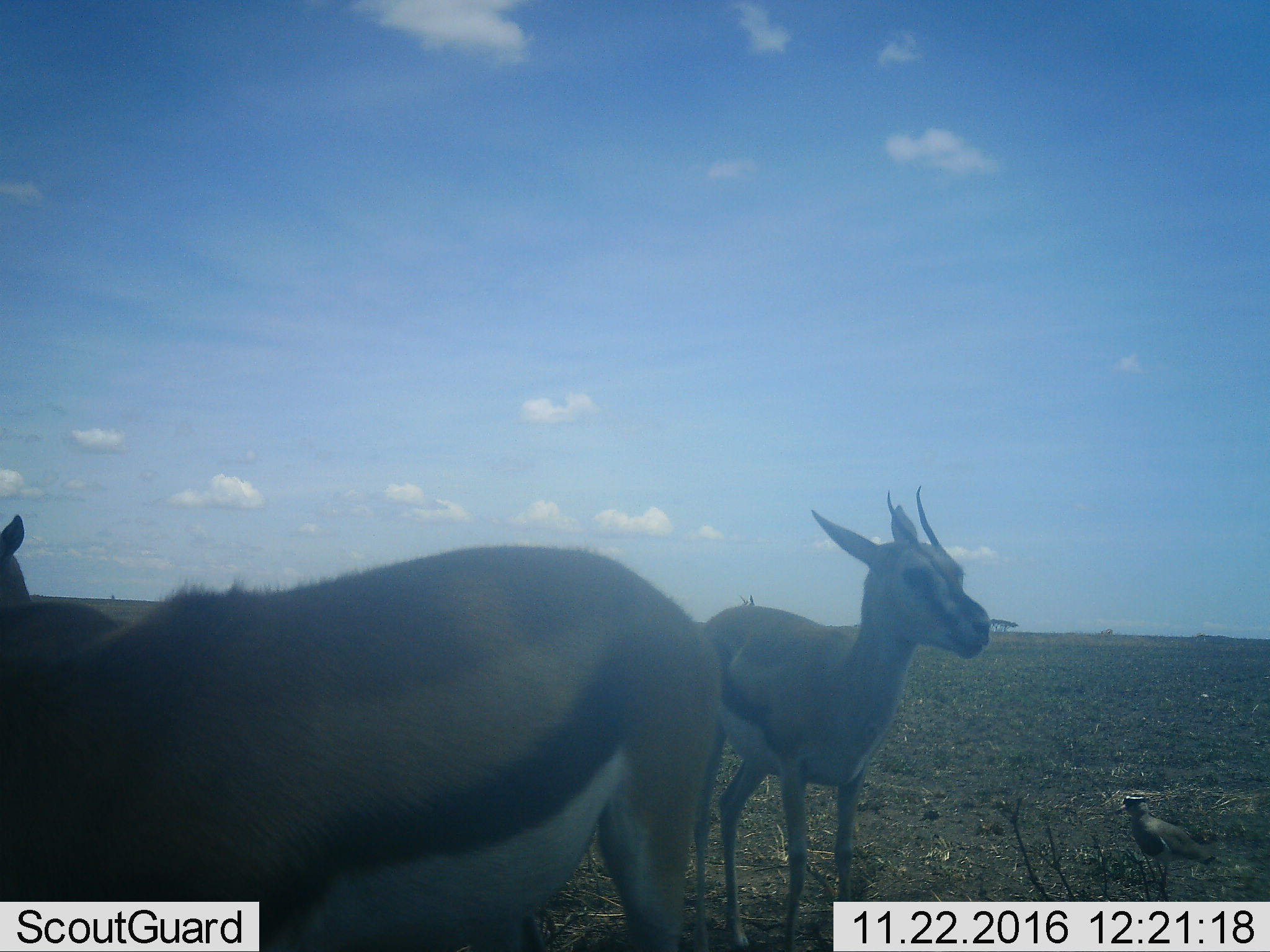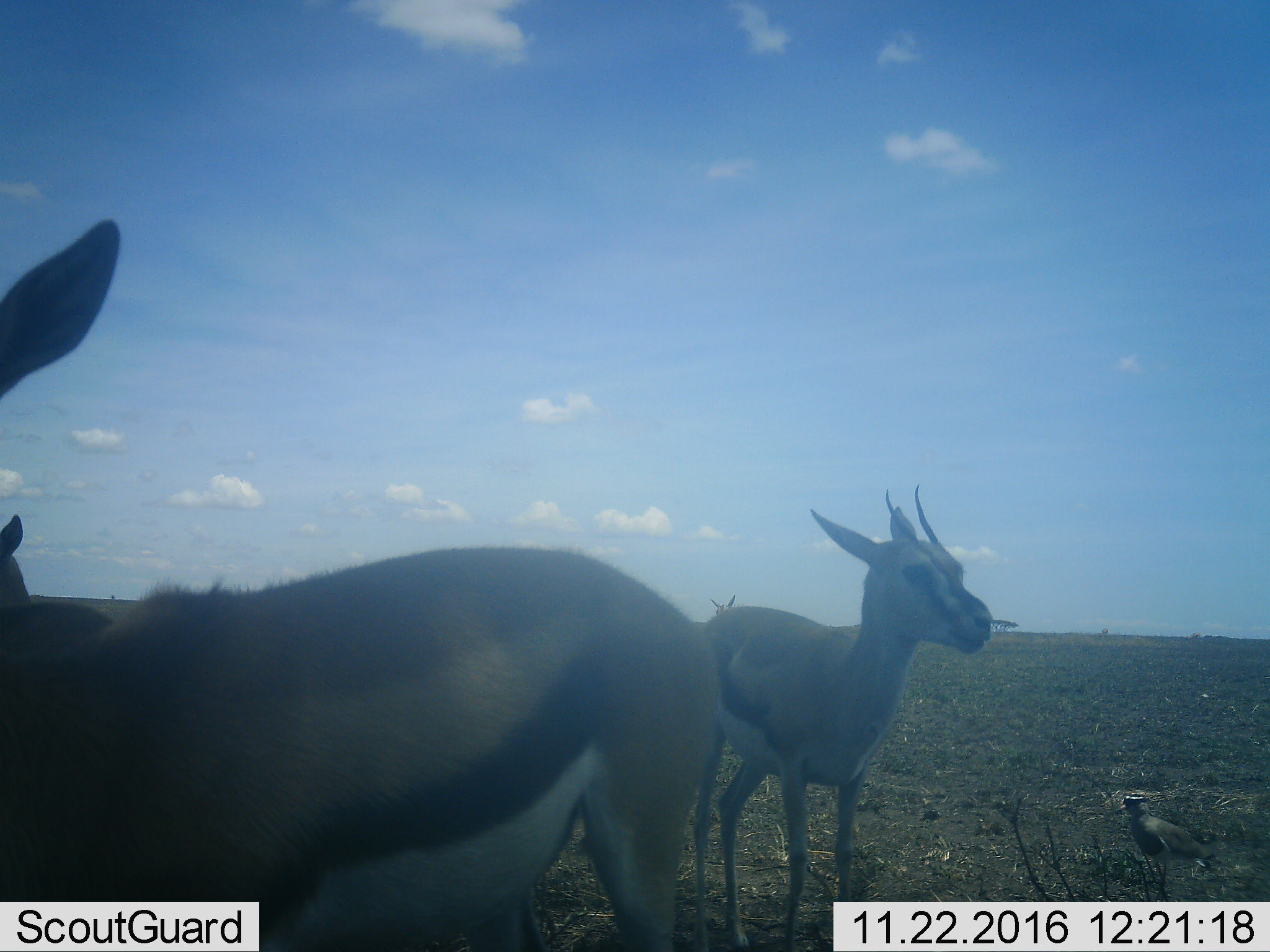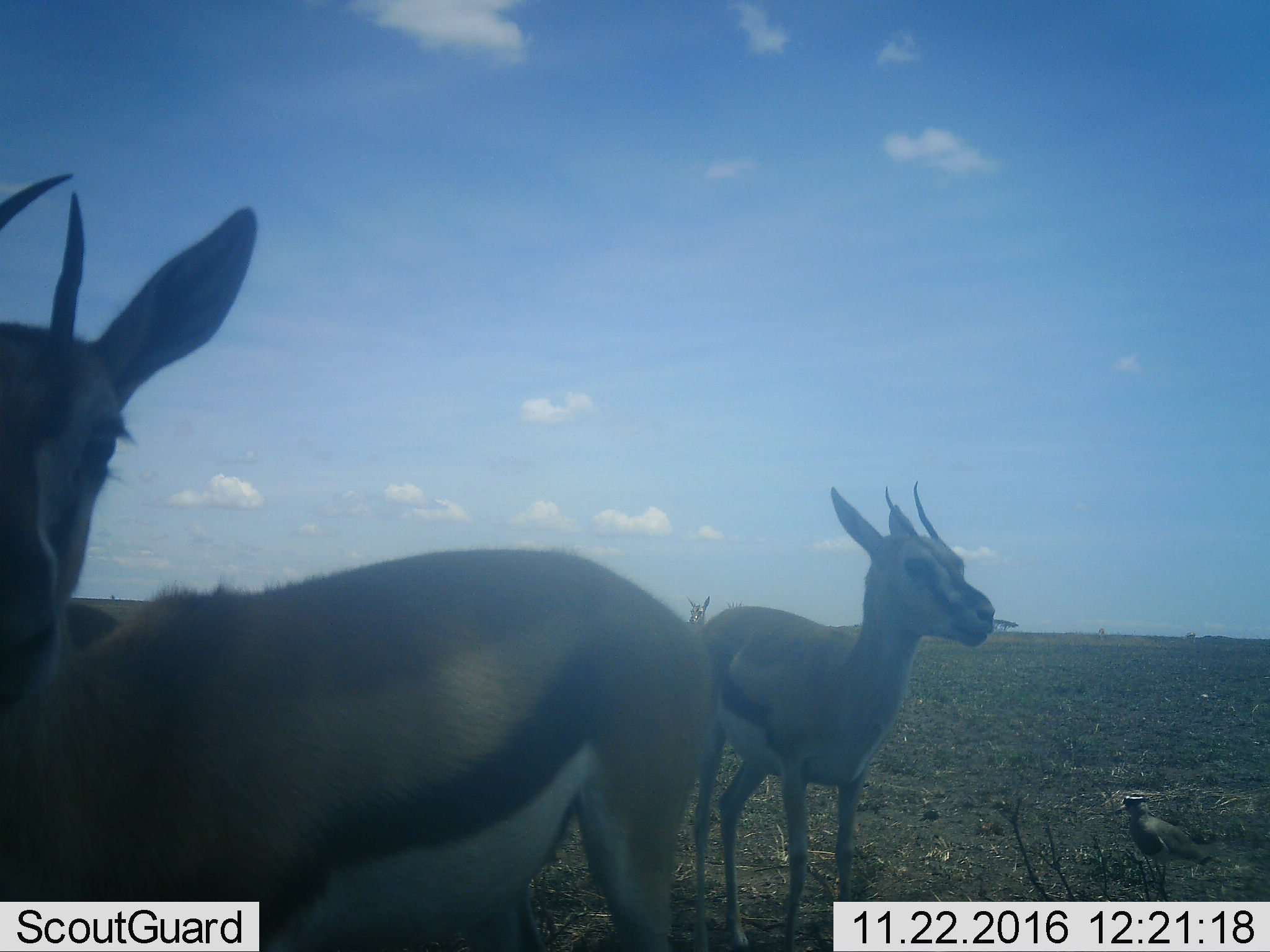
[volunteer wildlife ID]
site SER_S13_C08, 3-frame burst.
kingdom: Animalia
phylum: Chordata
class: Aves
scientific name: Aves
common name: bird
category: birdother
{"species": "birdother (bird) (Aves)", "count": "1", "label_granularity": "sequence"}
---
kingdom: Animalia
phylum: Chordata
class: Mammalia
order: Artiodactyla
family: Bovidae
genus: Eudorcas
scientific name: Eudorcas thomsonii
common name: thomson's gazelle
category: gazellethomsons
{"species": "gazellethomsons (thomson's gazelle) (Eudorcas thomsonii)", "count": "3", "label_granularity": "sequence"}